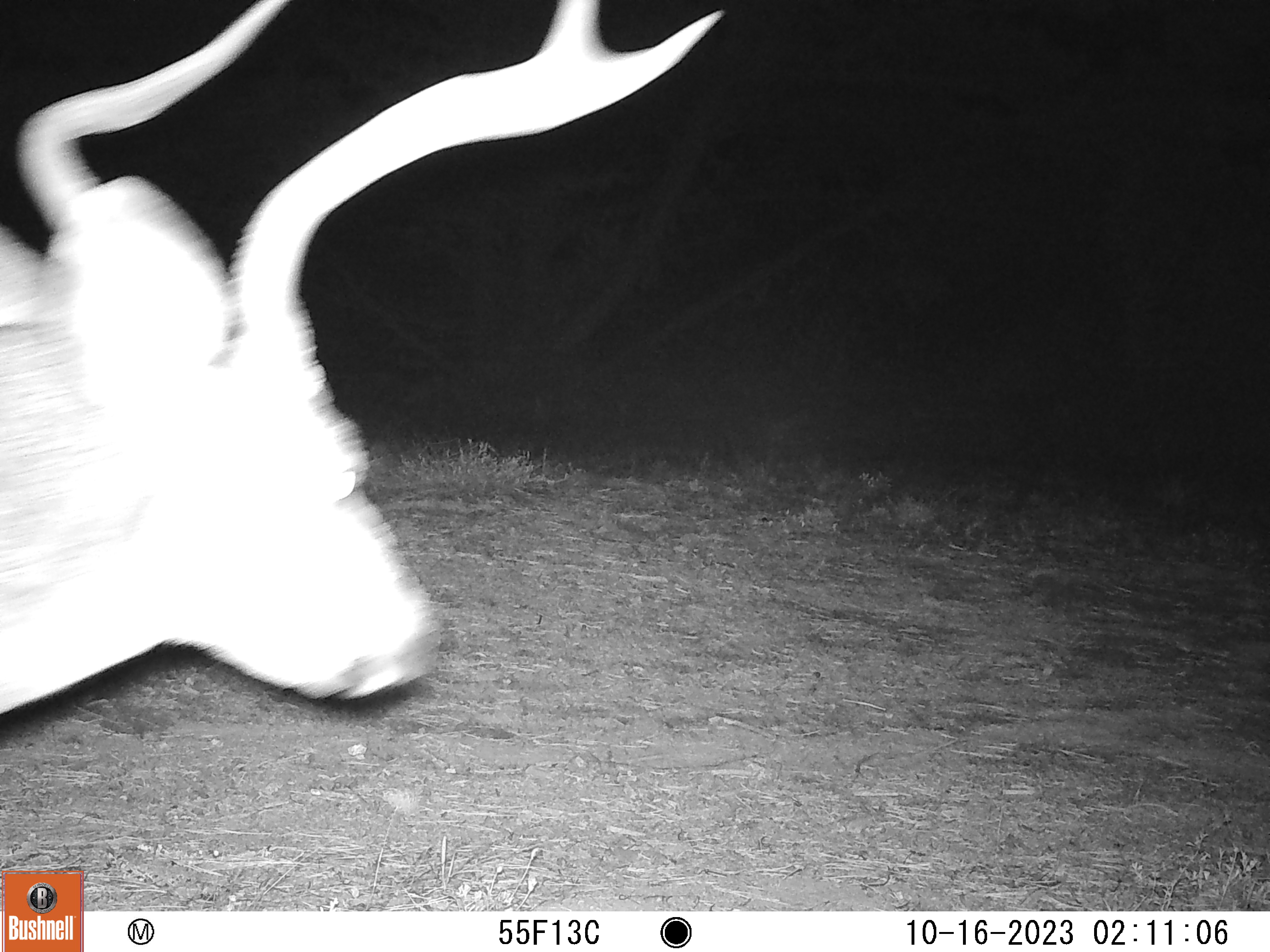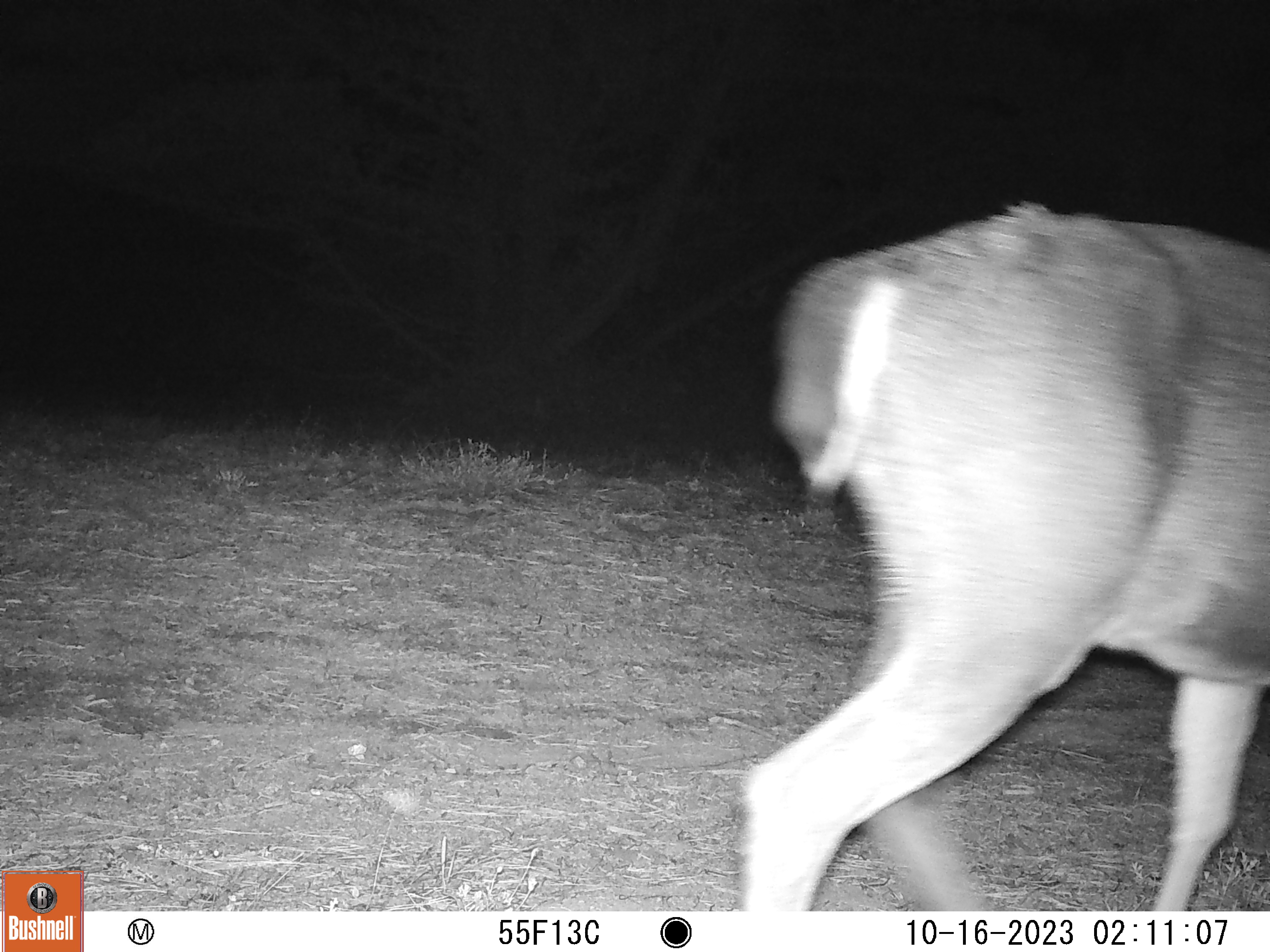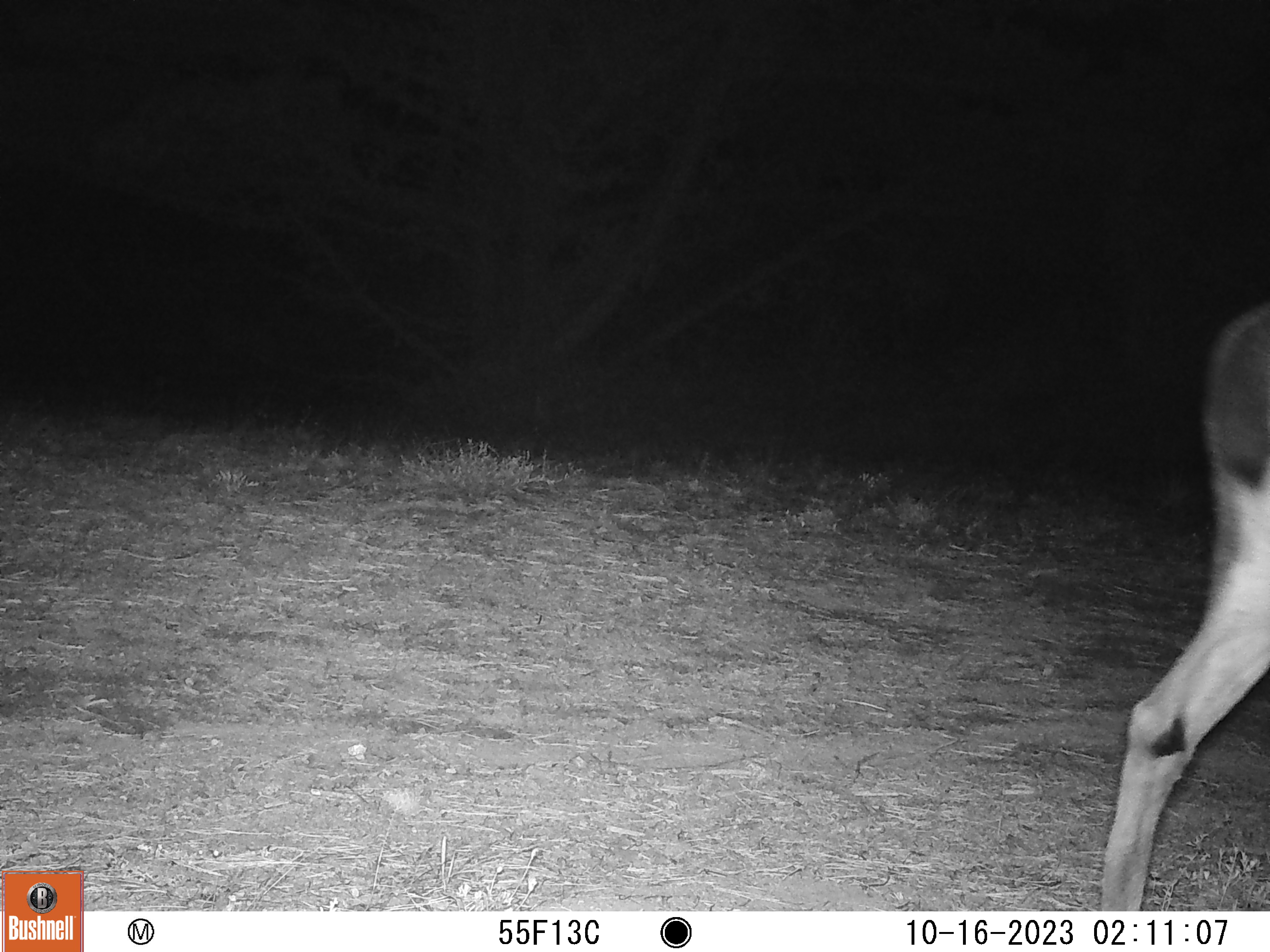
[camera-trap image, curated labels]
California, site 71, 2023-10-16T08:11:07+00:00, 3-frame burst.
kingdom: Animalia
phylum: Chordata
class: Mammalia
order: Artiodactyla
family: Cervidae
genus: Odocoileus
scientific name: Odocoileus hemionus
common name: mule deer